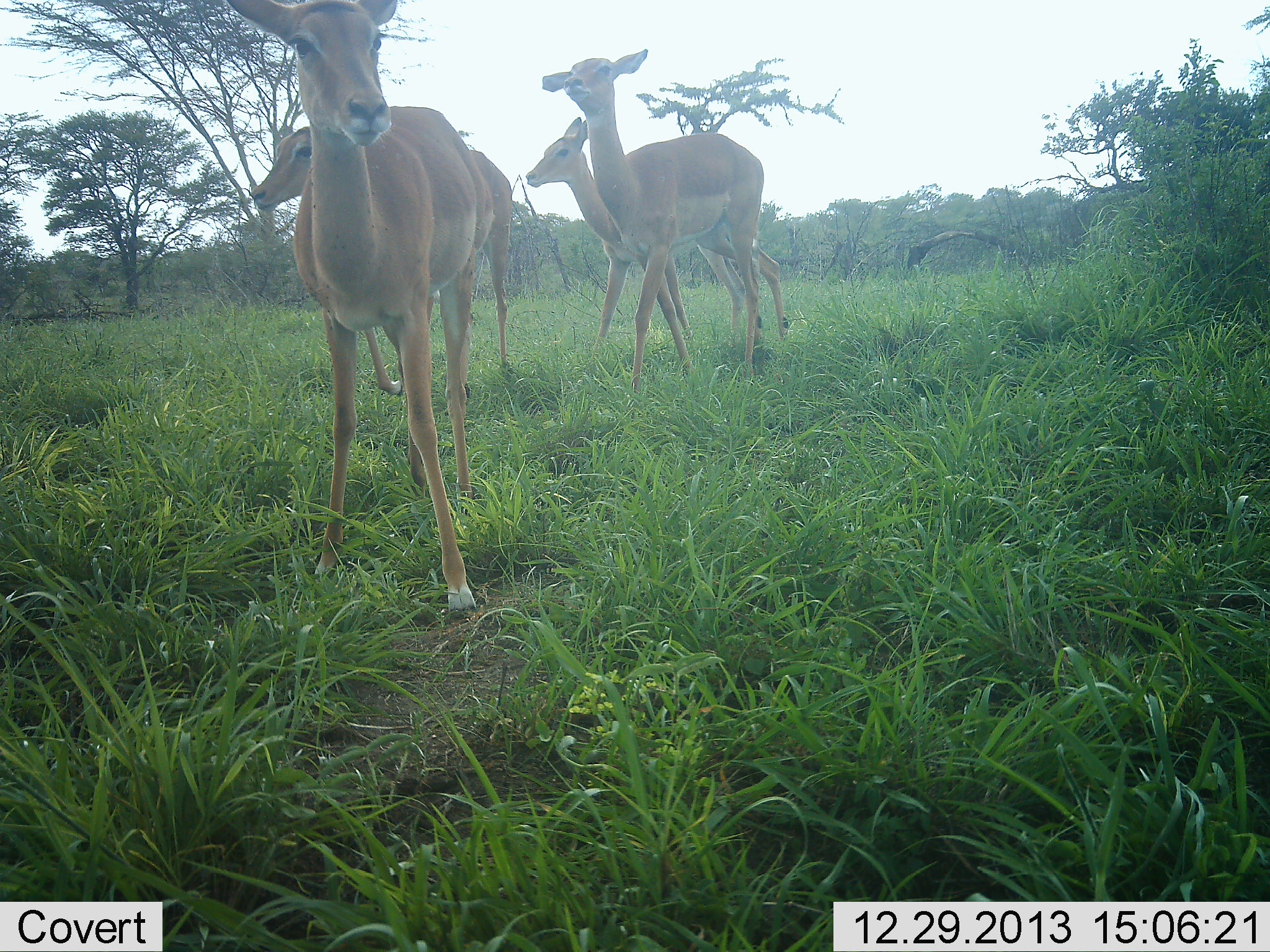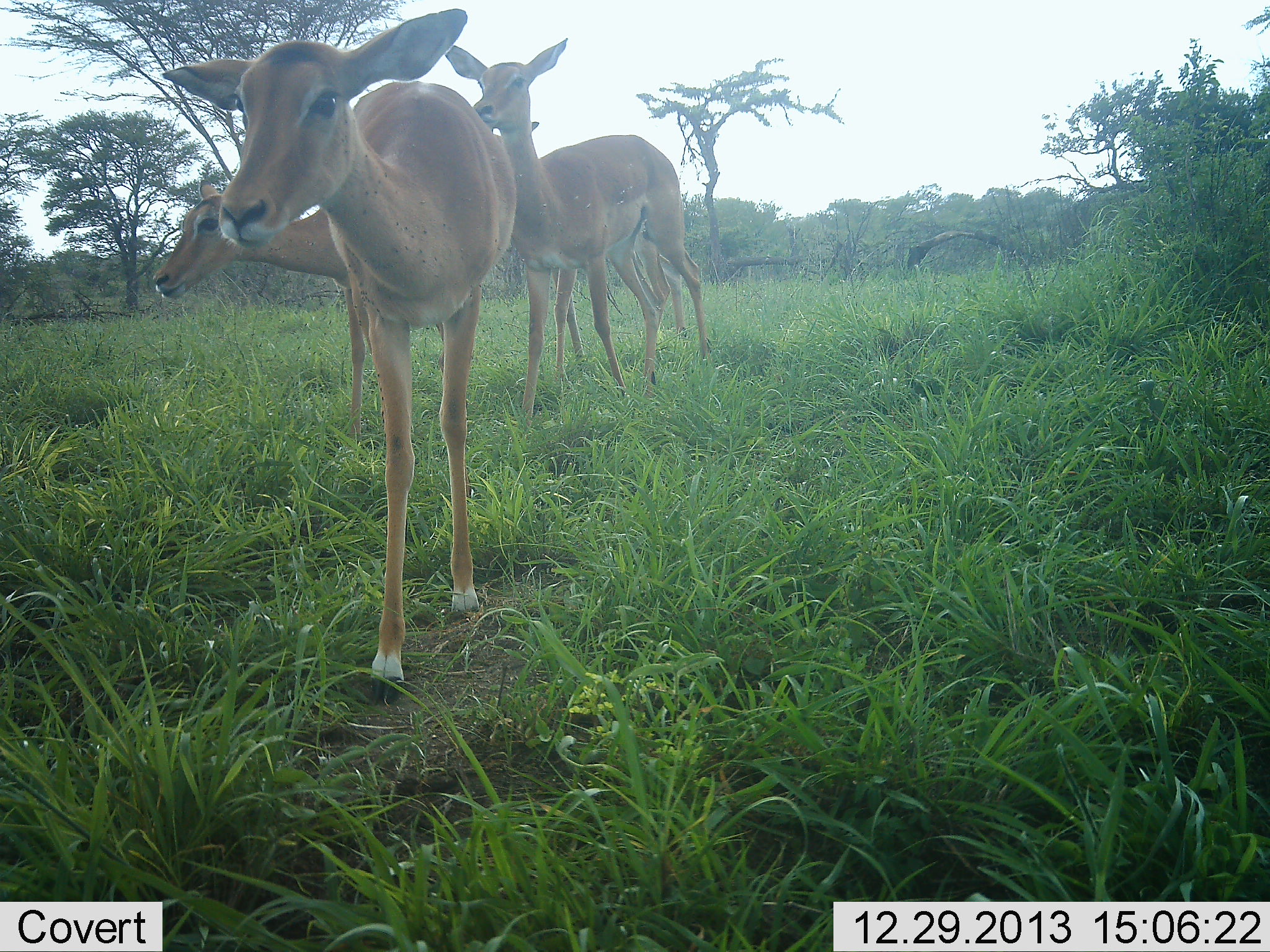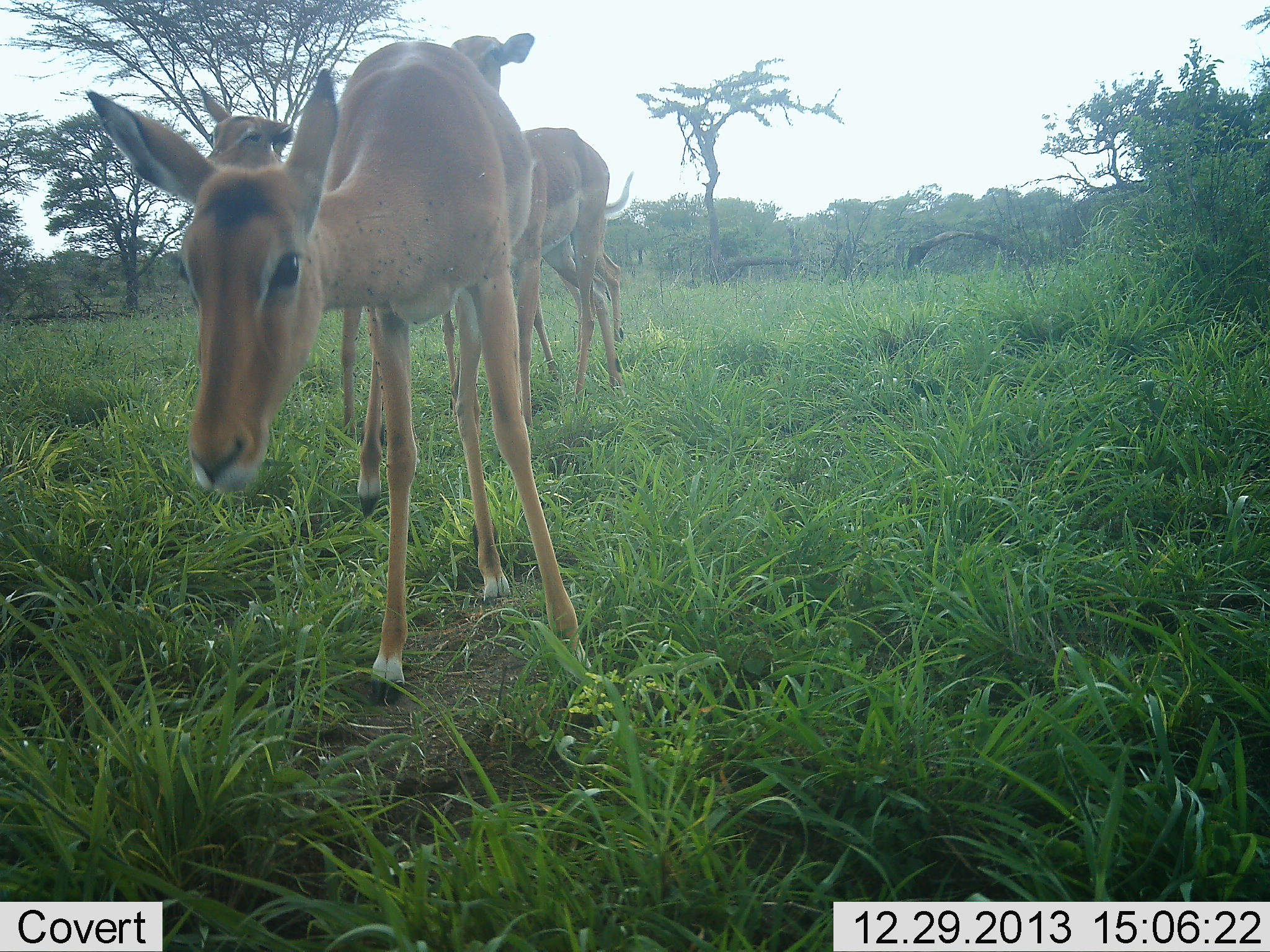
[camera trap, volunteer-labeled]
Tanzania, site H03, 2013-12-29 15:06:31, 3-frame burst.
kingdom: Animalia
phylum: Chordata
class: Mammalia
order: Artiodactyla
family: Bovidae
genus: Aepyceros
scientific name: Aepyceros melampus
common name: impala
Impala (Aepyceros melampus), count 4. Behavior (volunteer vote fractions): standing 30%, resting 0%, moving 90%, interacting 0%. Young present (vote fraction): 0%. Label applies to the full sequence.